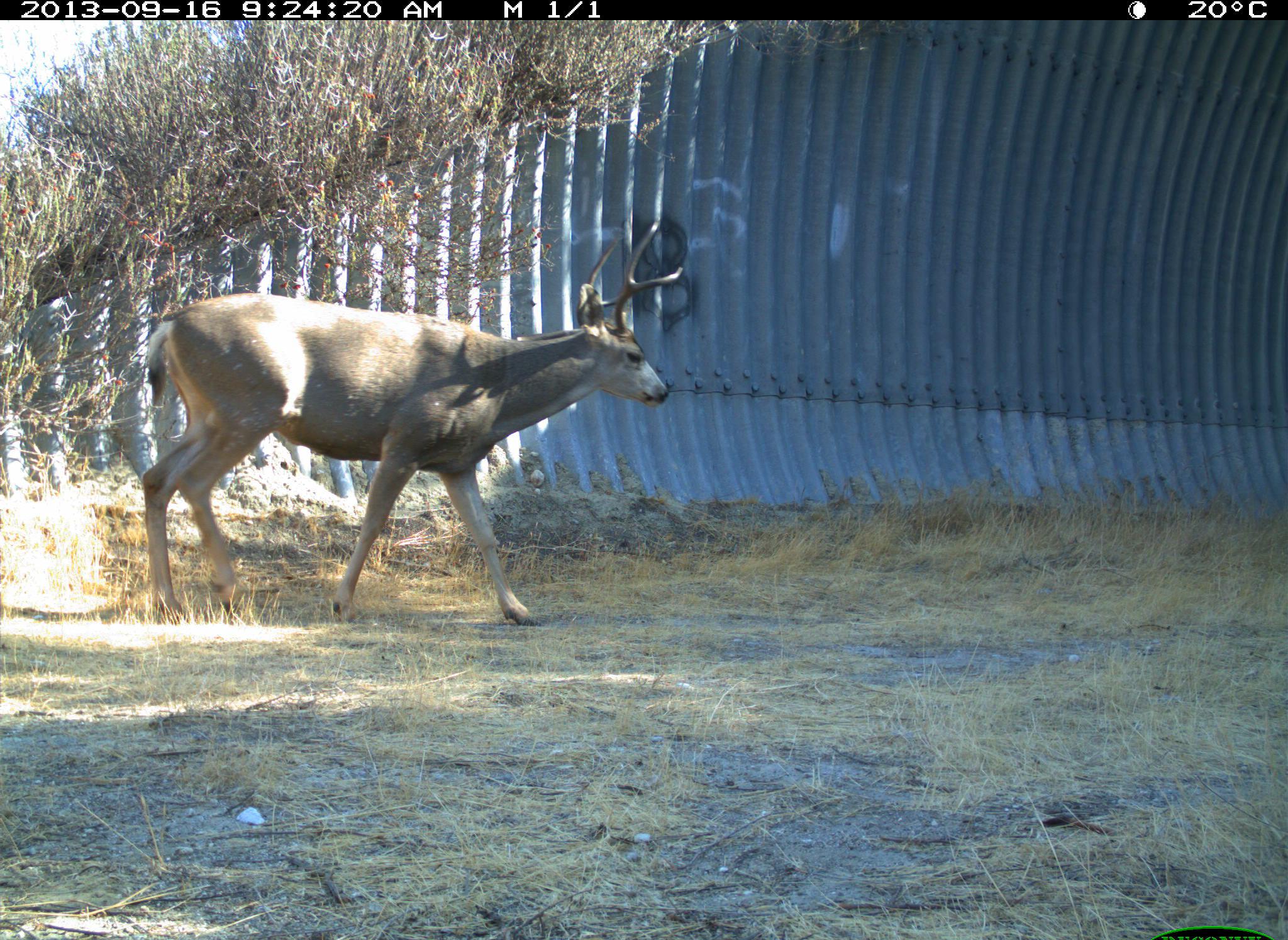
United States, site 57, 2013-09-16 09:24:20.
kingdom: Animalia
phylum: Chordata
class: Mammalia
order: Artiodactyla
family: Cervidae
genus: Odocoileus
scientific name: Odocoileus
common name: deer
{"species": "deer (Odocoileus)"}